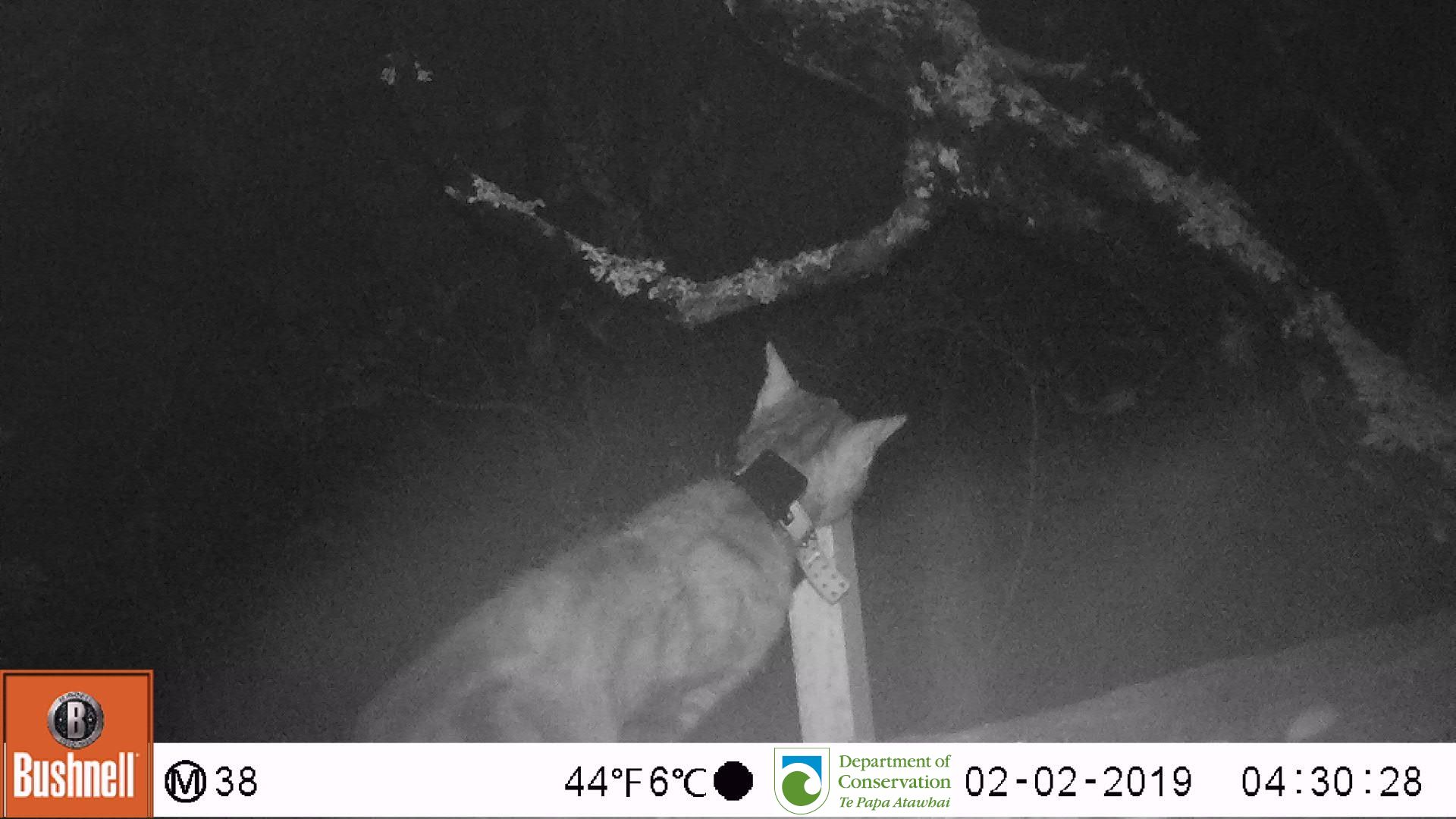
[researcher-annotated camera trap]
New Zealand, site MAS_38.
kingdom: Animalia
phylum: Chordata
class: Mammalia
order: Carnivora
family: Felidae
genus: Felis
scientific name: Felis catus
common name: domestic cat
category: cat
Cat (domestic cat) (Felis catus).